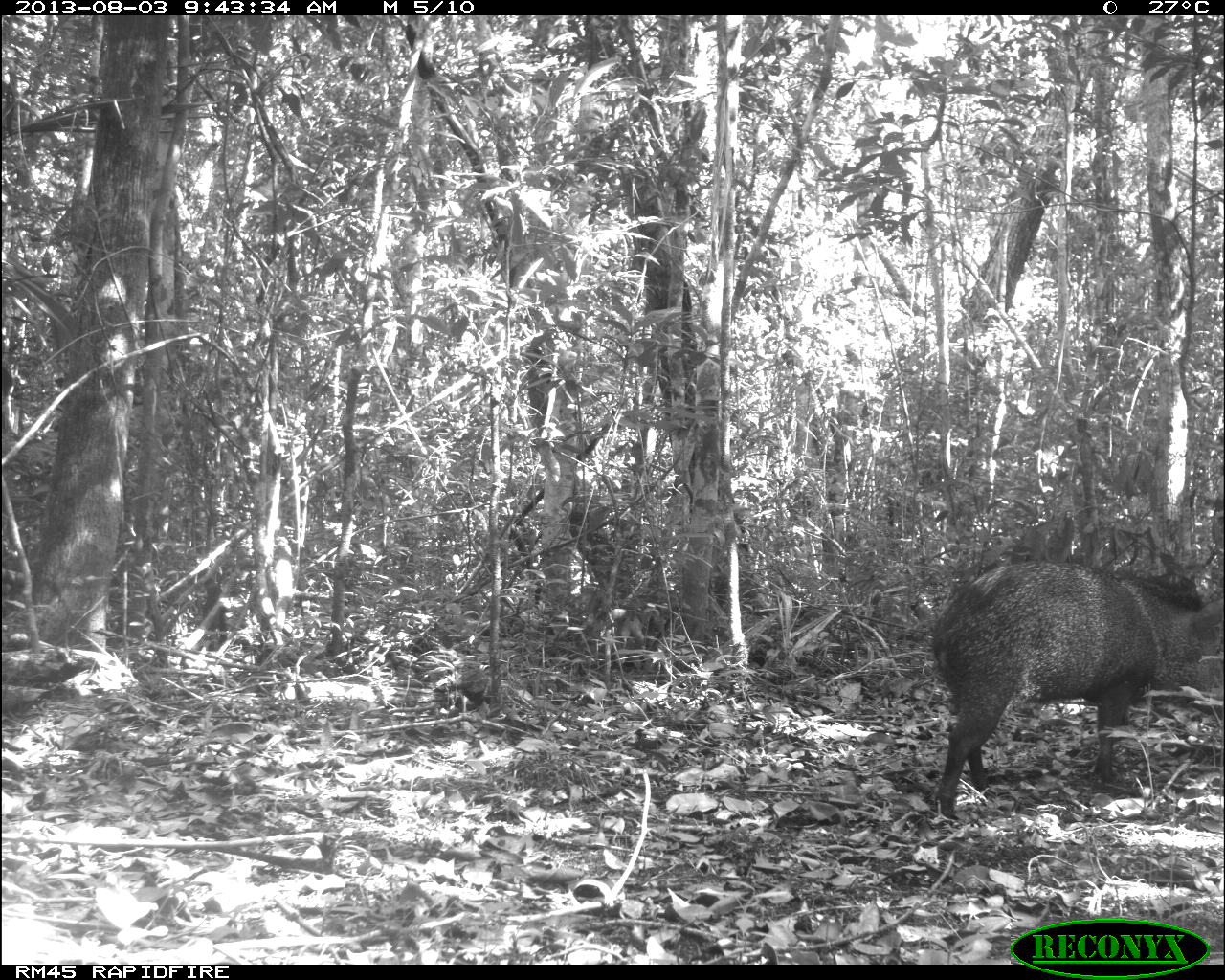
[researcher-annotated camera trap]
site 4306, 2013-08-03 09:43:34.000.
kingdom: Animalia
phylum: Chordata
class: Mammalia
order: Artiodactyla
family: Tayassuidae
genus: Pecari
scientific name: Pecari tajacu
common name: collared peccary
Pecari tajacu (collared peccary), count 1.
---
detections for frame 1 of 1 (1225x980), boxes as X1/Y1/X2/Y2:
pecari tajacu: 930/556/1225/819